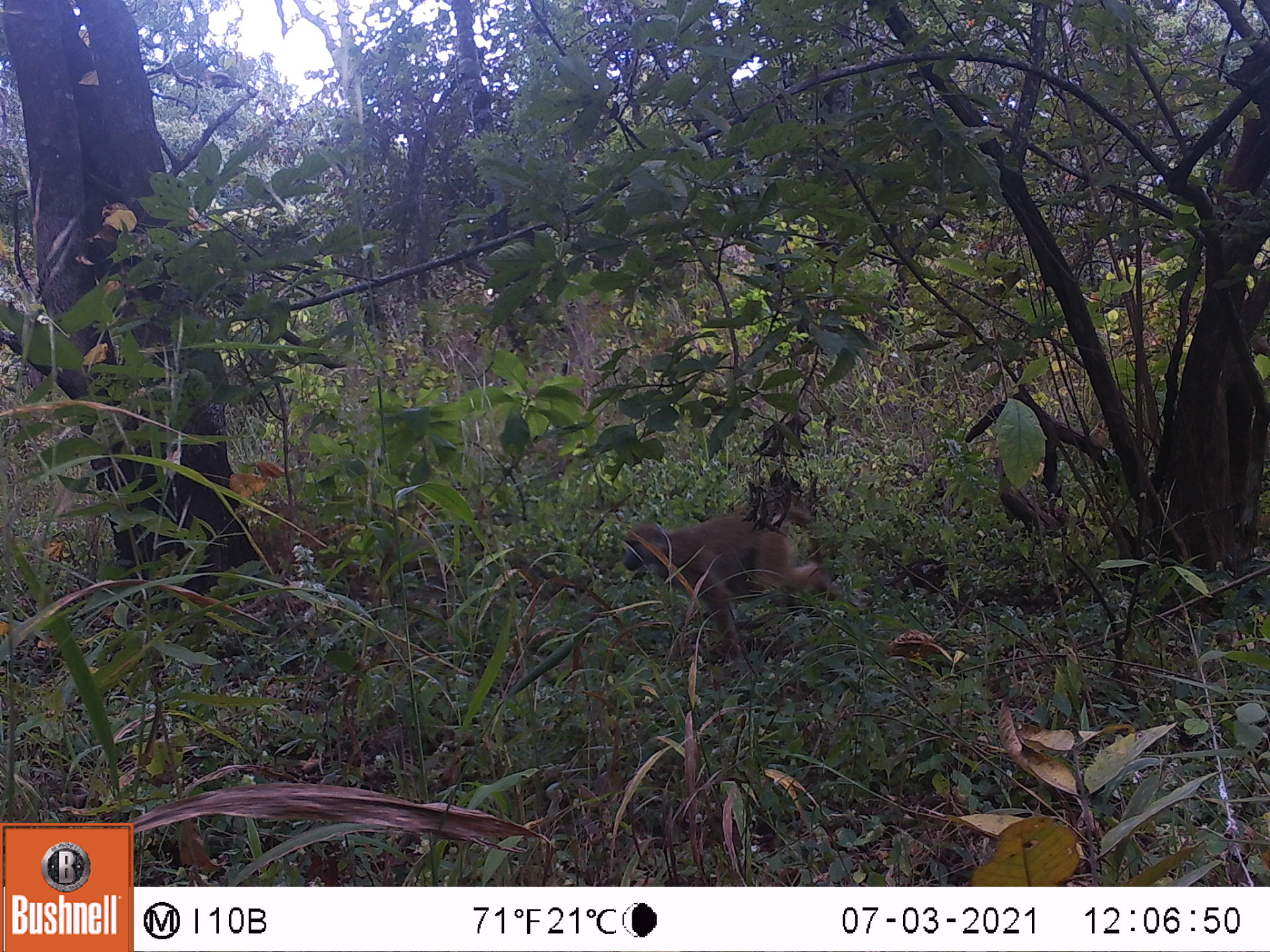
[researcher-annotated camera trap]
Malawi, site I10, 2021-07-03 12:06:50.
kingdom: Animalia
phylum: Chordata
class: Mammalia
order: Primates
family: Cercopithecidae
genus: Papio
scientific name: Papio cynocephalus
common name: yellow baboon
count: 1